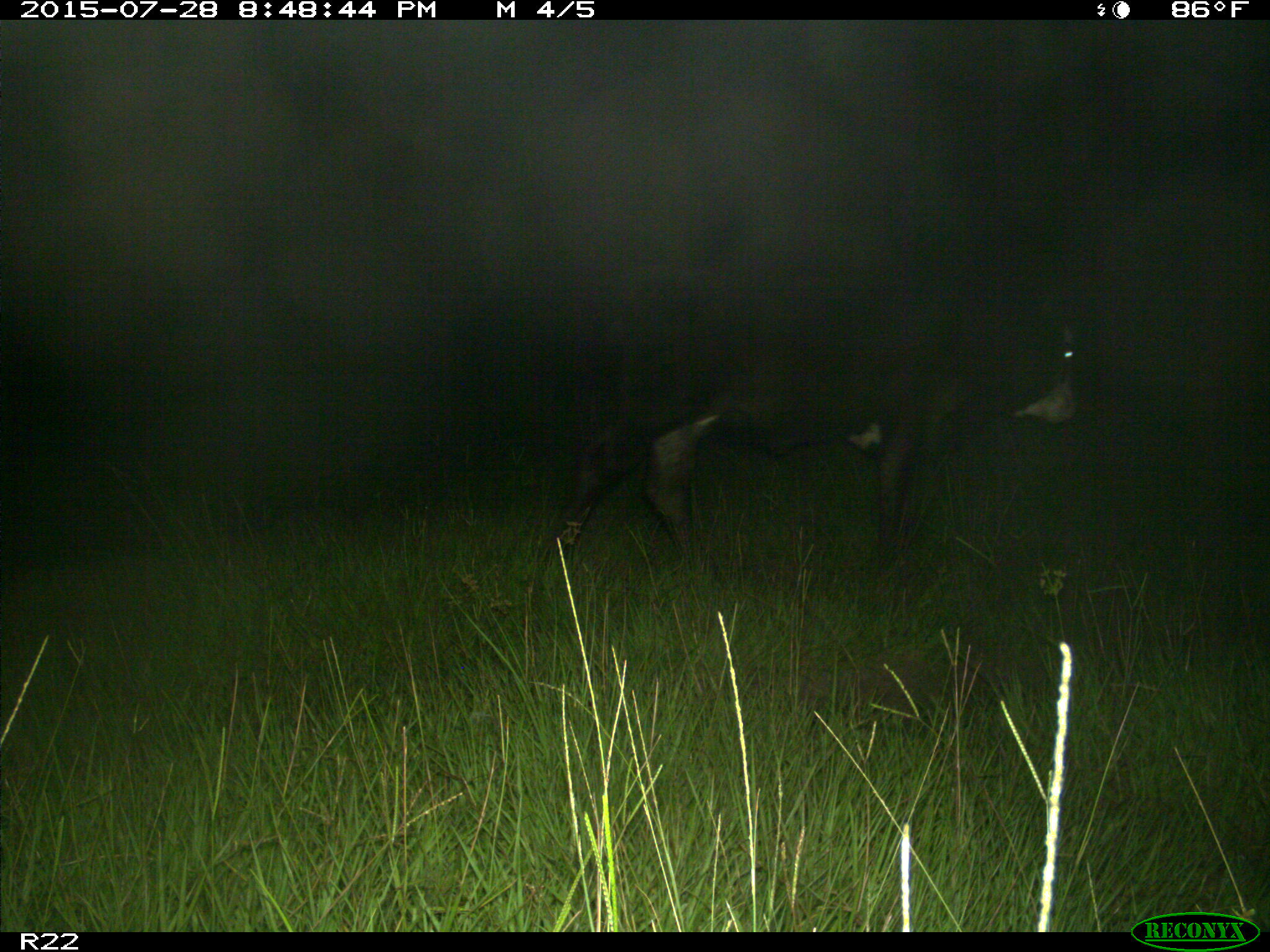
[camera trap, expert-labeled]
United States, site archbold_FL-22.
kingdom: Animalia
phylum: Chordata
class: Mammalia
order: Artiodactyla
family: Bovidae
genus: Bos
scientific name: Bos taurus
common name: domestic cow